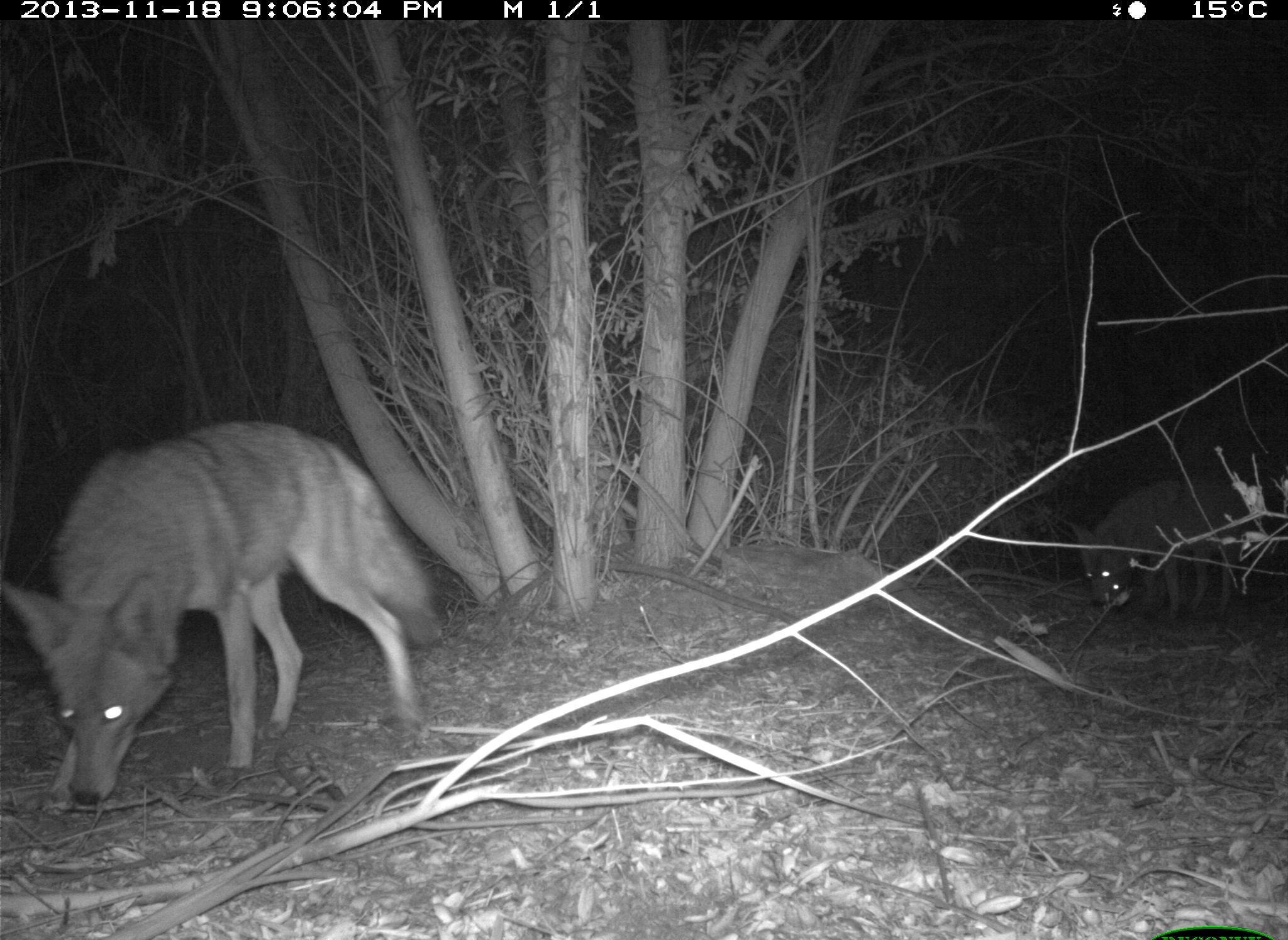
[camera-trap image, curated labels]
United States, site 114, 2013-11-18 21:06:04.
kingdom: Animalia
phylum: Chordata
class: Mammalia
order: Carnivora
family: Canidae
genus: Canis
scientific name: Canis latrans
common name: coyote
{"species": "coyote (Canis latrans)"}